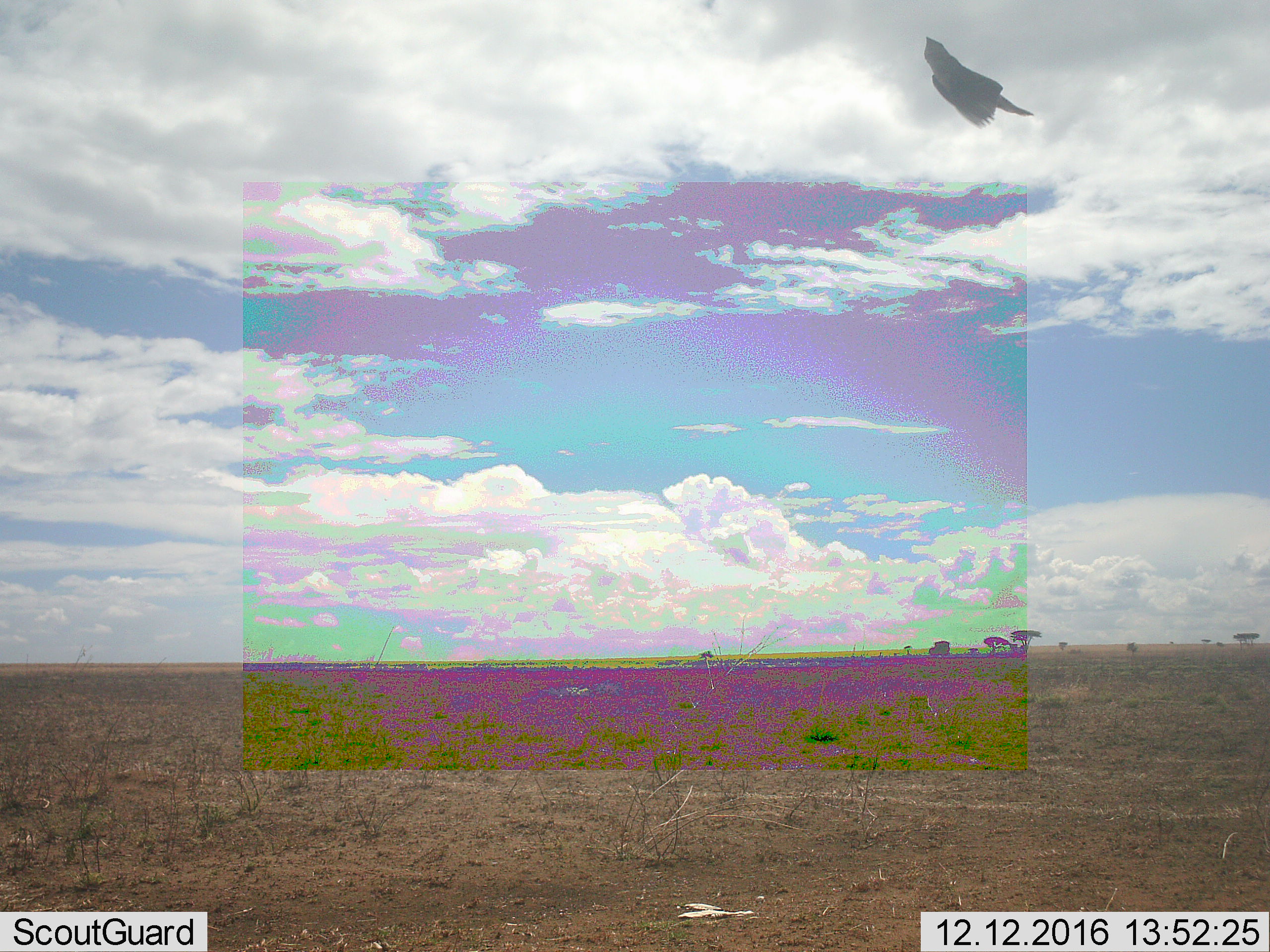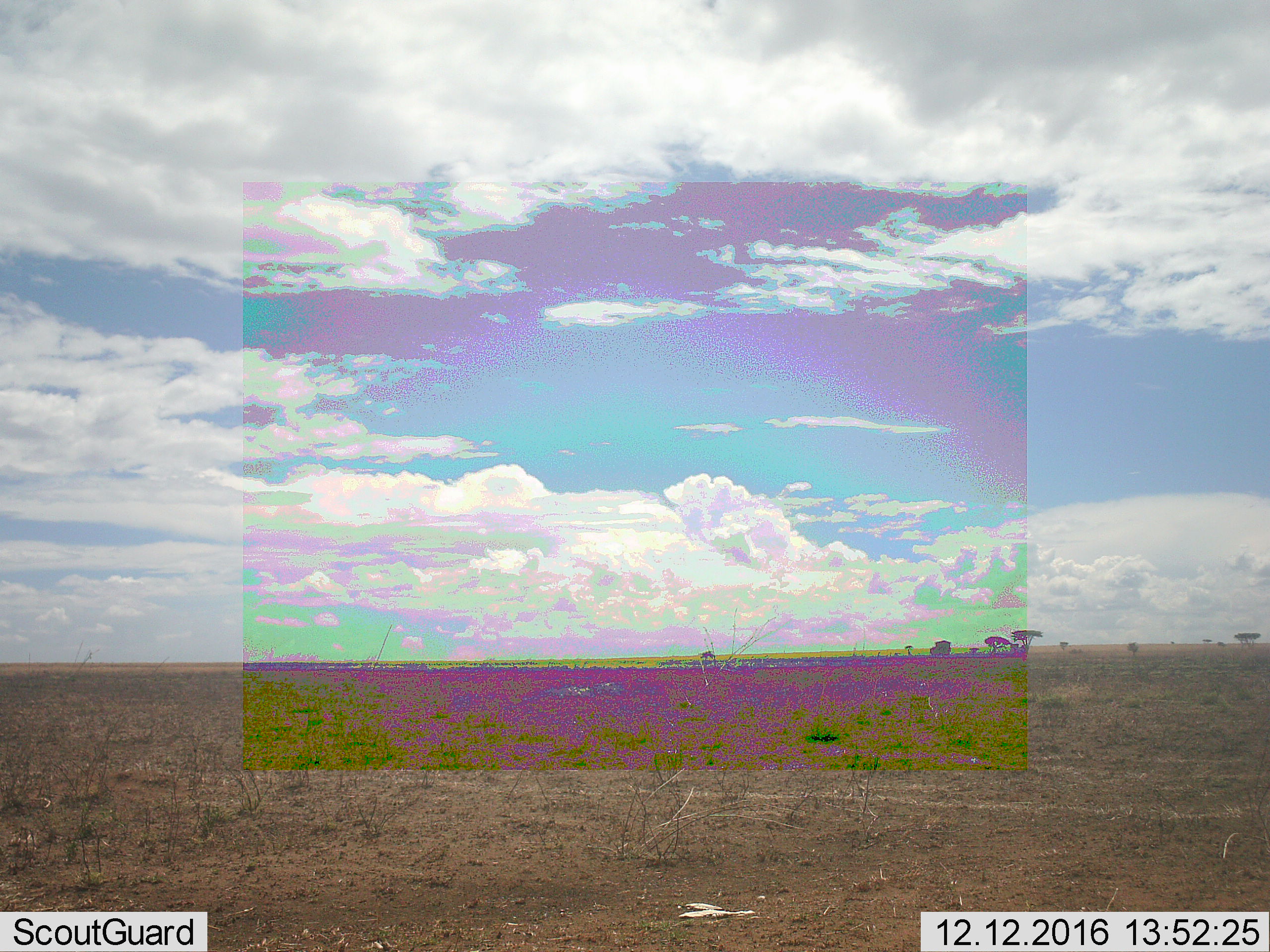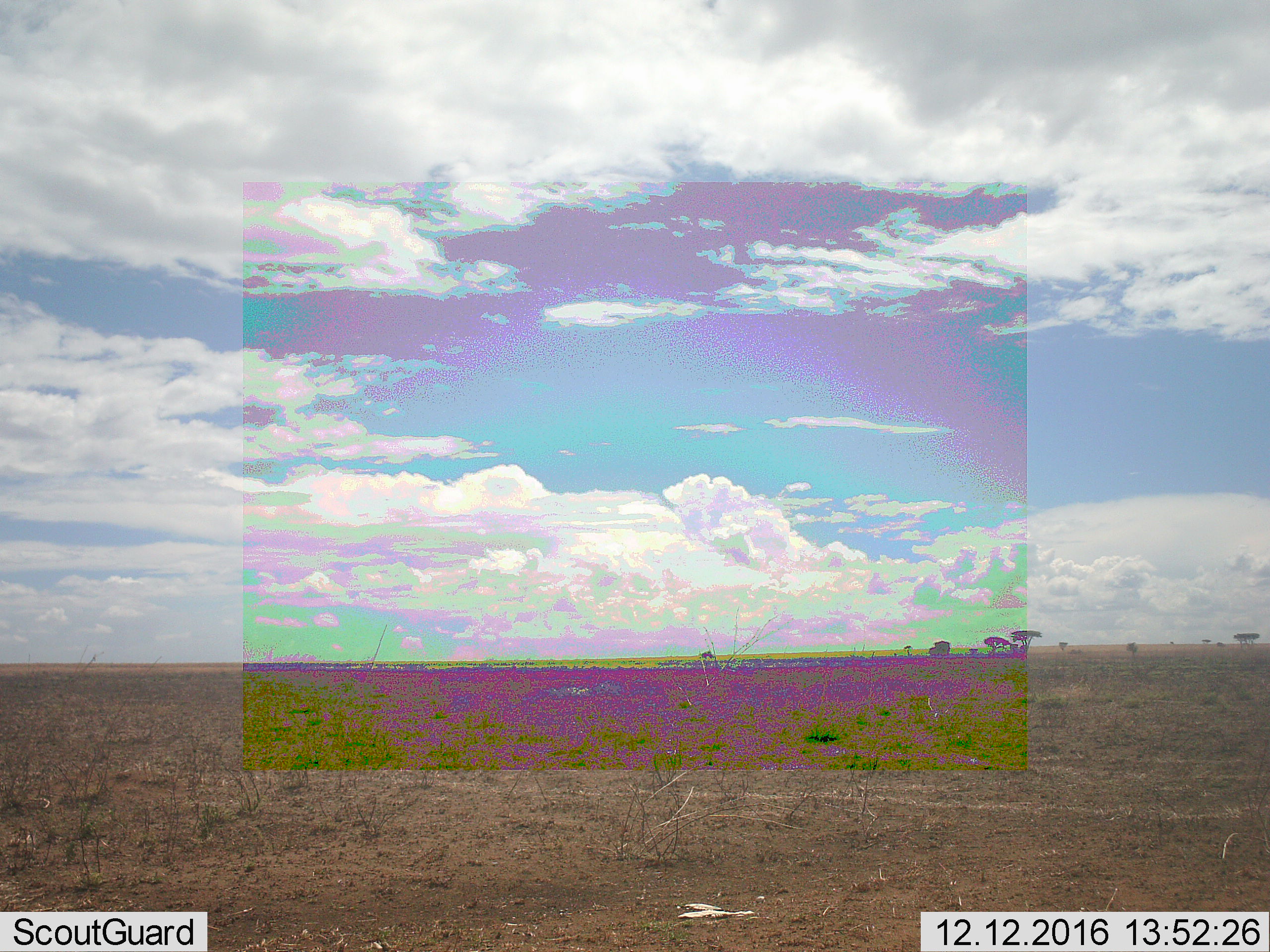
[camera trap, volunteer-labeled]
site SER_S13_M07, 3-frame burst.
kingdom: Animalia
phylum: Chordata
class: Aves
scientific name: Aves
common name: bird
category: birdother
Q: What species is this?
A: Birdother (bird) (Aves).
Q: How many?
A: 1.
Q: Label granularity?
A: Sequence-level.